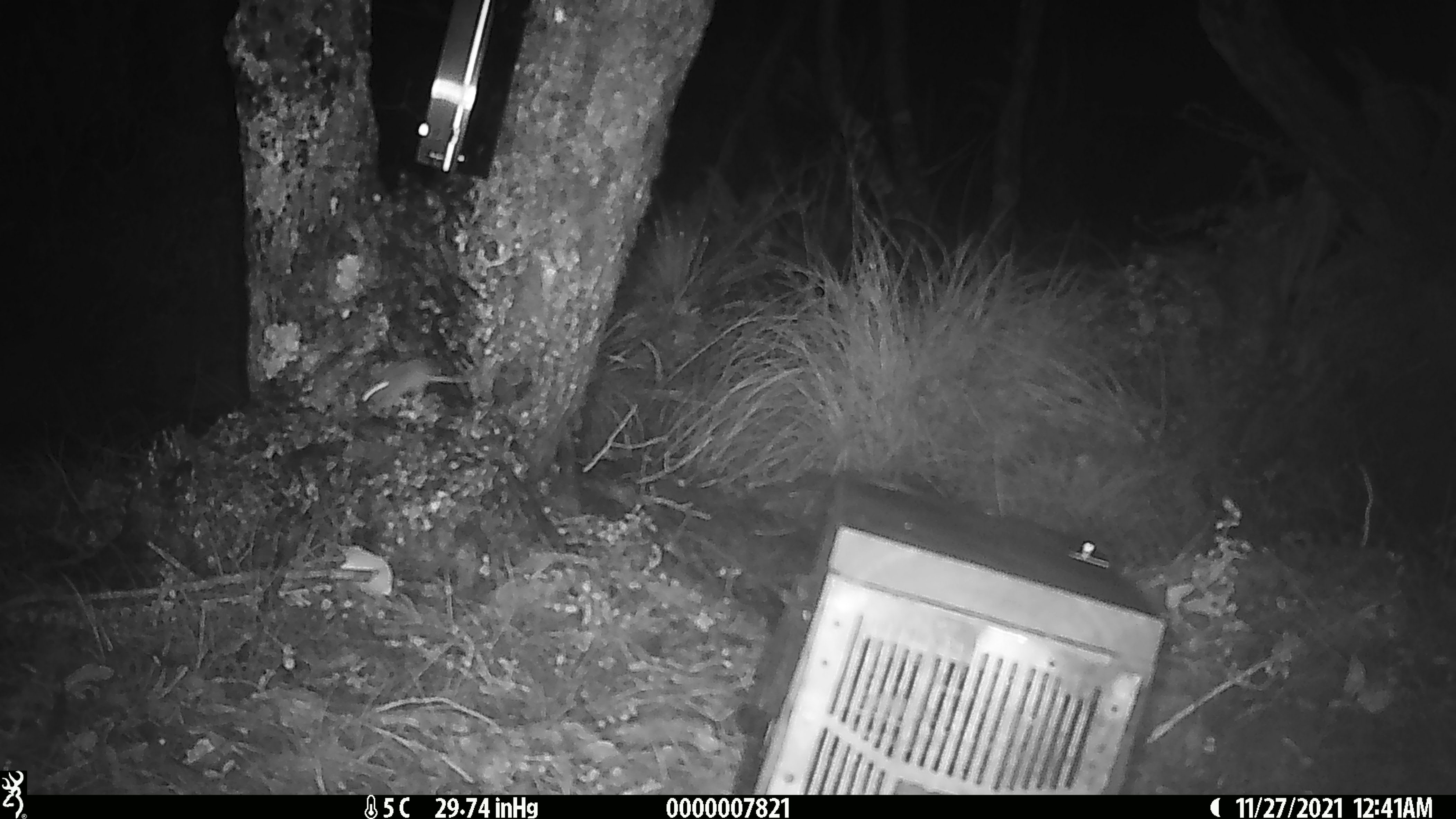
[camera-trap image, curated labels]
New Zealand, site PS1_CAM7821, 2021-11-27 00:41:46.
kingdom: Animalia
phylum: Chordata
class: Mammalia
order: Rodentia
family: Muridae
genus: Mus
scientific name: Mus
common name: mouse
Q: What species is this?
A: Mouse (Mus).